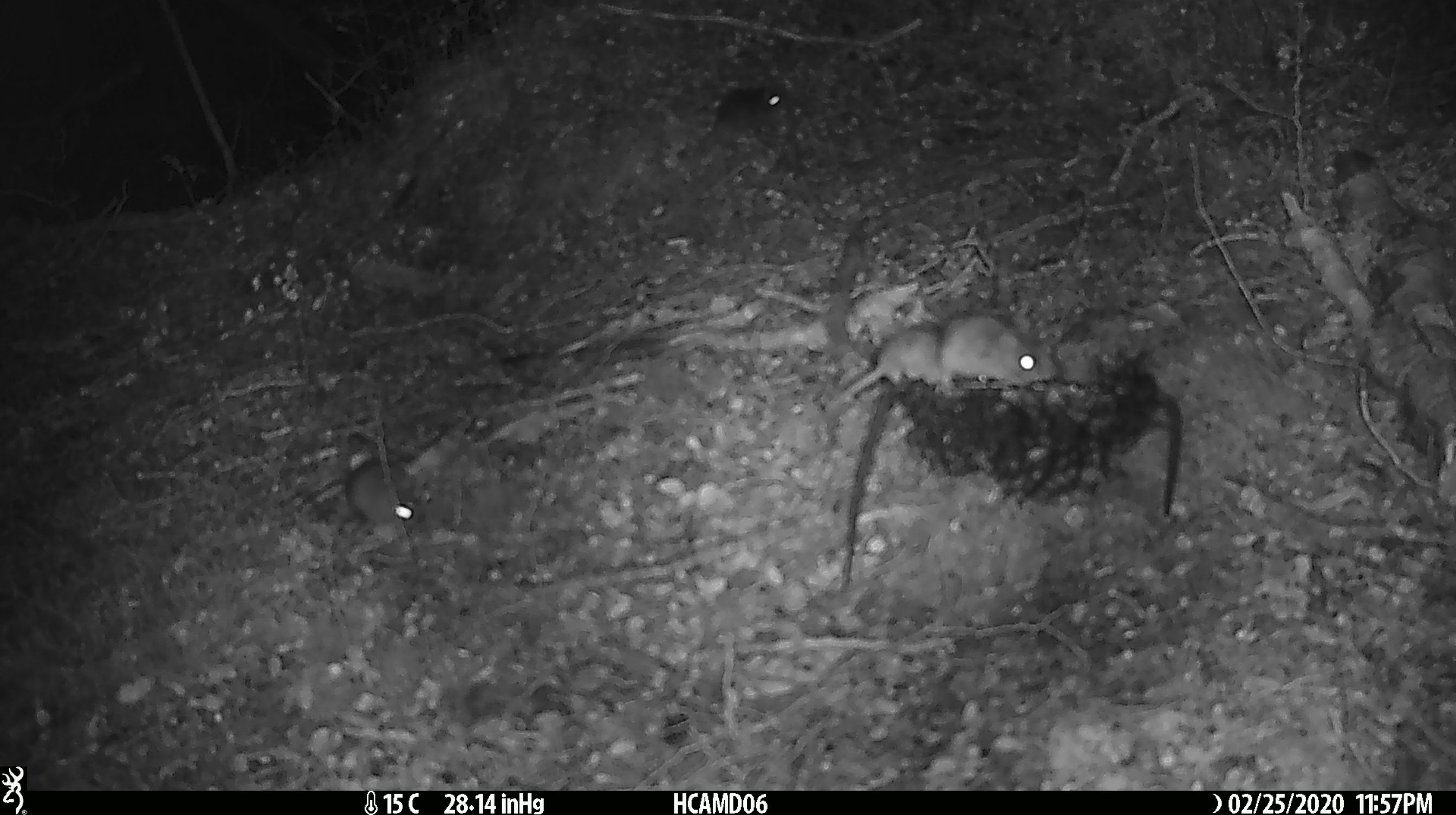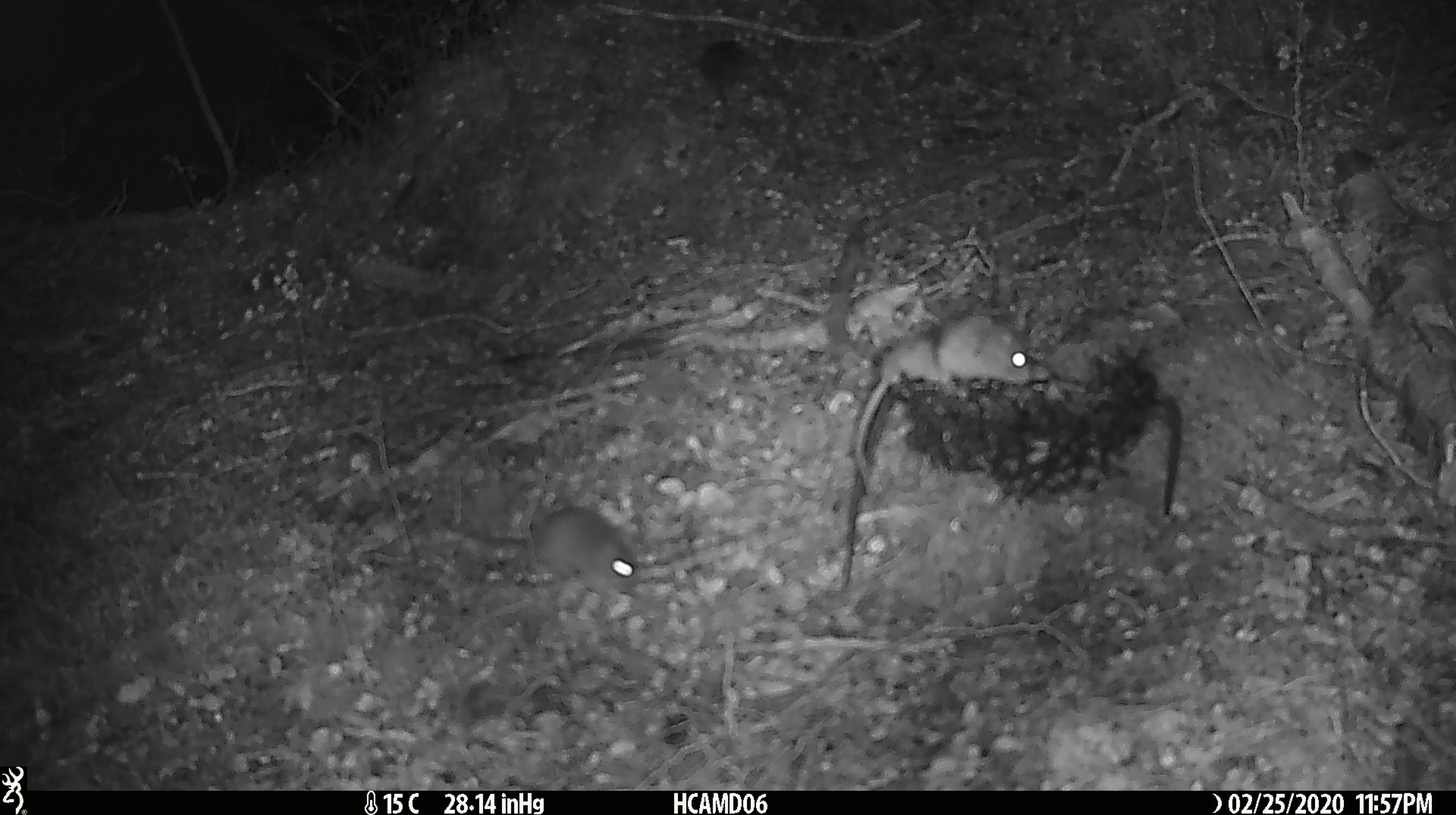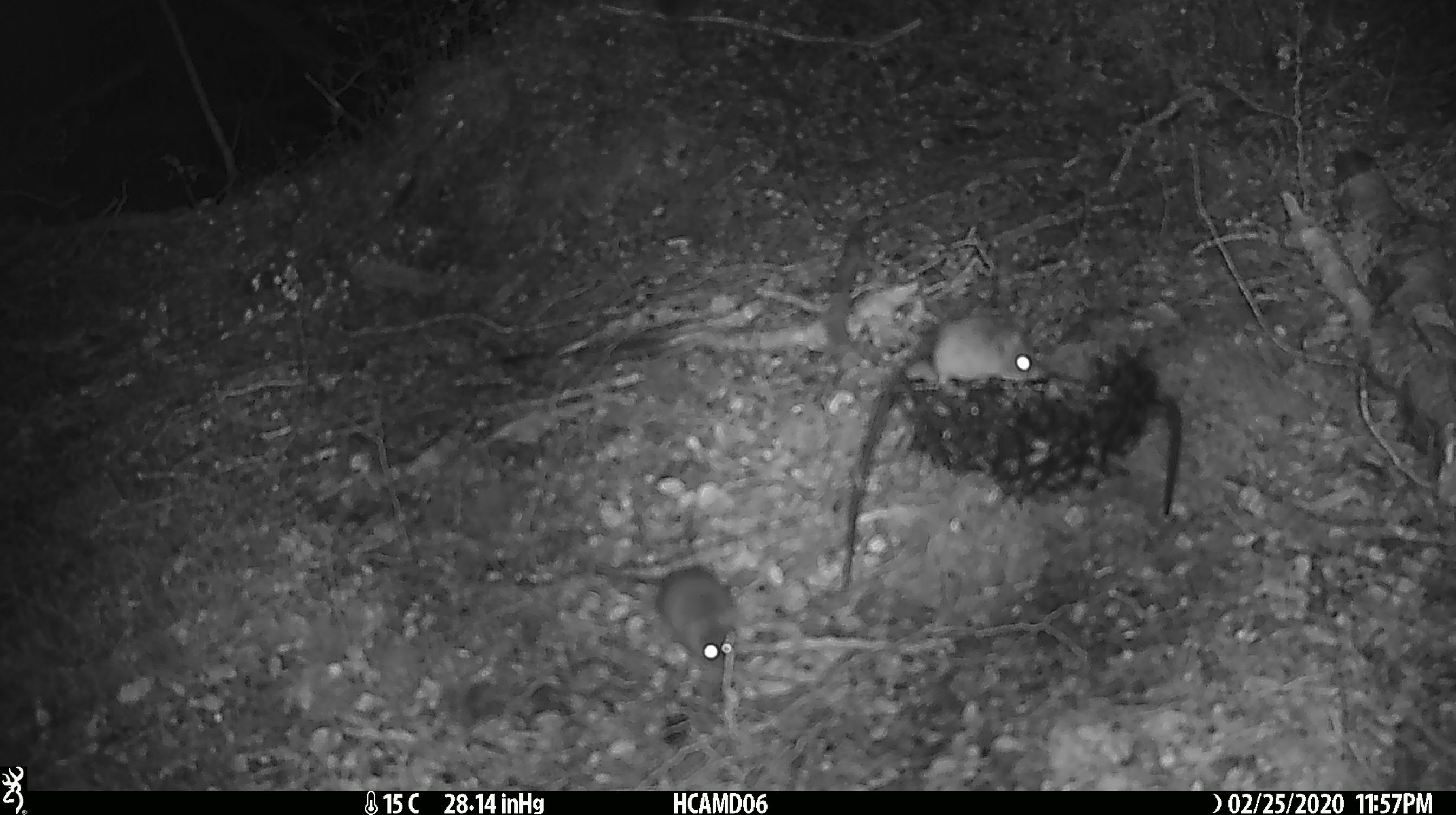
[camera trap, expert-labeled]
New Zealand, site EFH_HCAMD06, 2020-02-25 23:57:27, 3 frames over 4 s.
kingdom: Animalia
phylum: Chordata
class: Mammalia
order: Rodentia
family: Muridae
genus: Mus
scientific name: Mus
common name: mouse